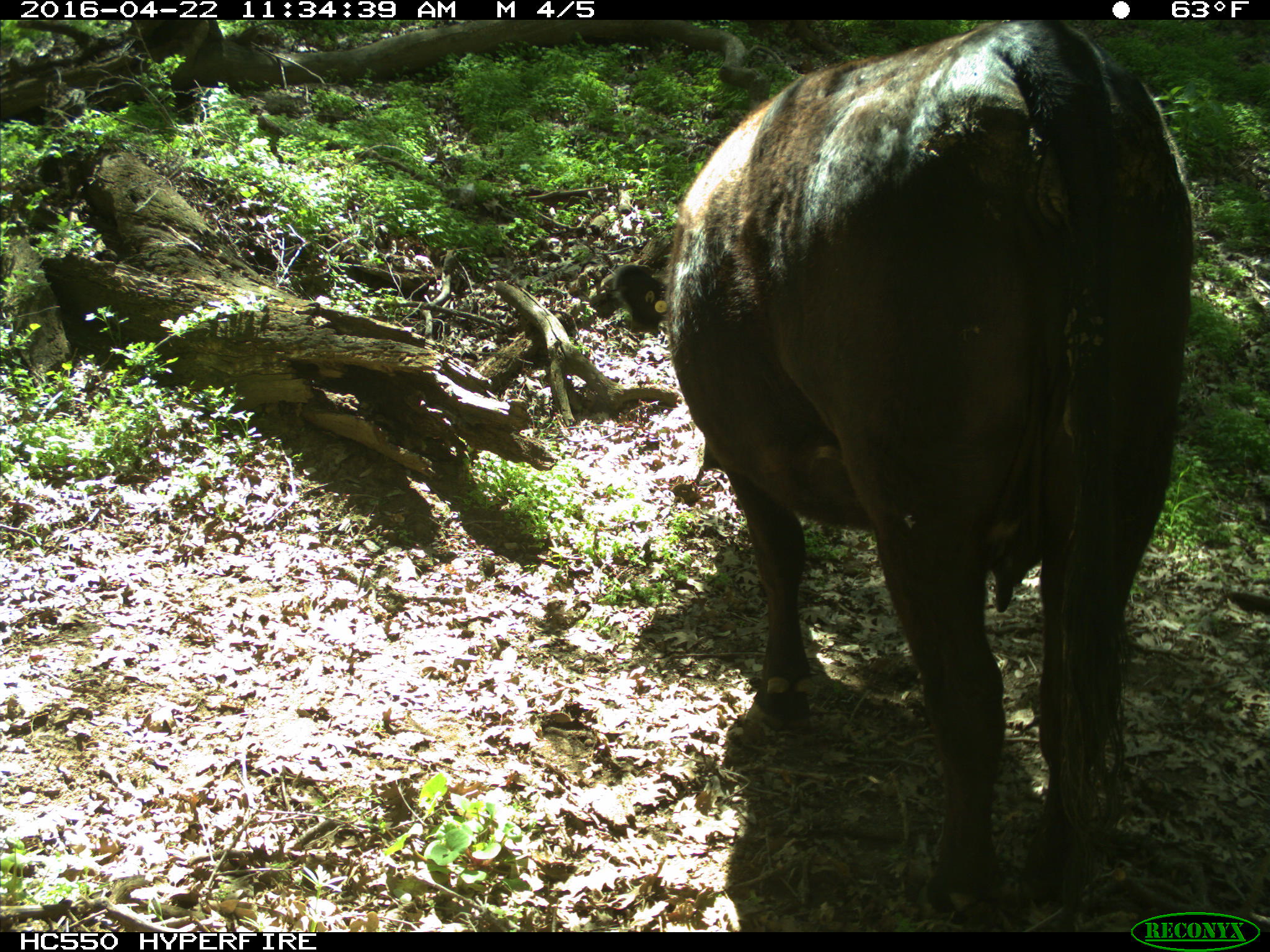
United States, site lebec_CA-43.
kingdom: Animalia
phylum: Chordata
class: Mammalia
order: Artiodactyla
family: Bovidae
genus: Bos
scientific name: Bos taurus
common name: domestic cow